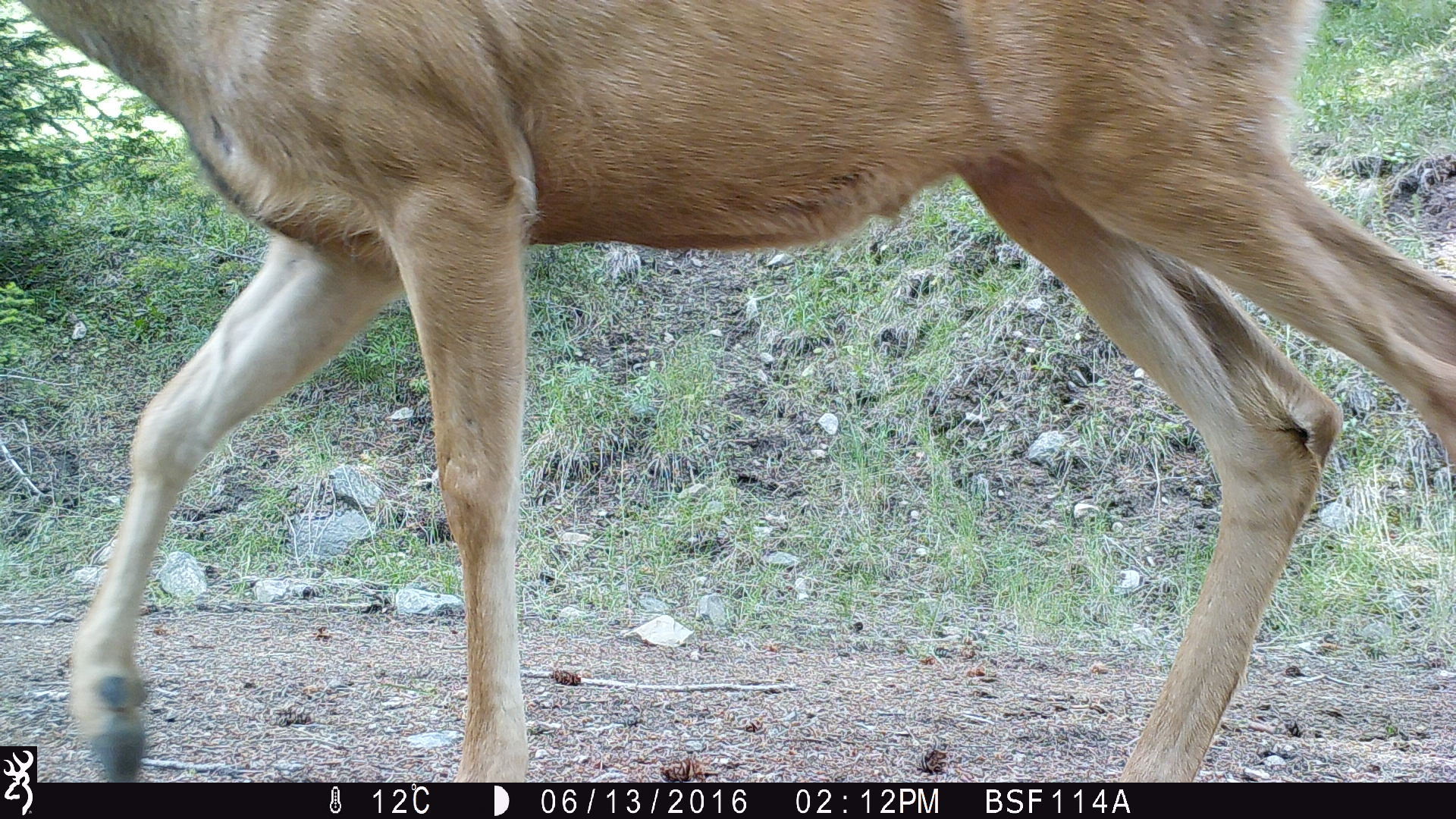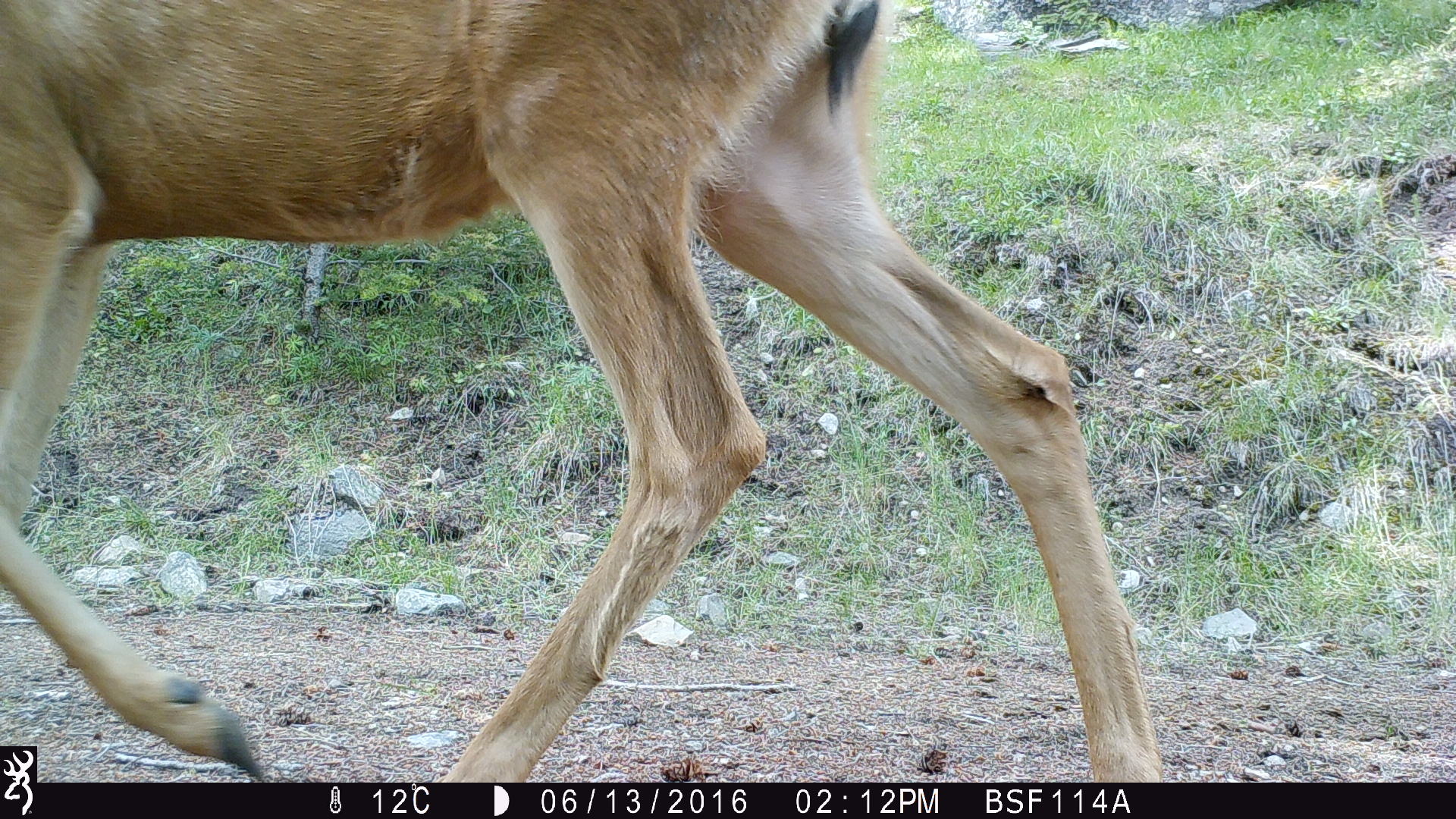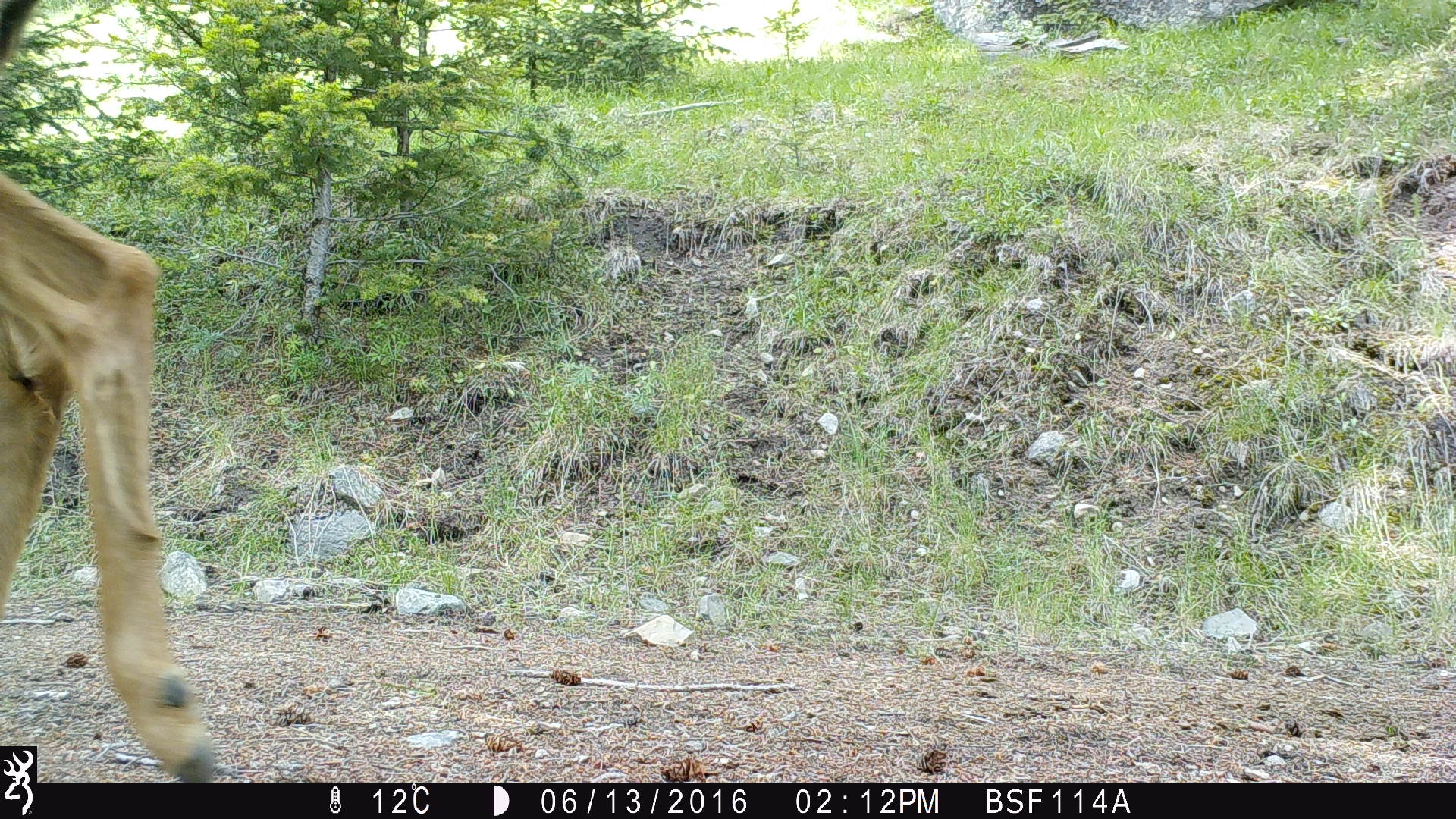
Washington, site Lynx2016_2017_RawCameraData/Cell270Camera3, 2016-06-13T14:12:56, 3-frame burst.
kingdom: Animalia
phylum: Chordata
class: Mammalia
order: Artiodactyla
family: Cervidae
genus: Odocoileus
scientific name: Odocoileus hemionus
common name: mule deer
Odocoileus hemionus (mule deer). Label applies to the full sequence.